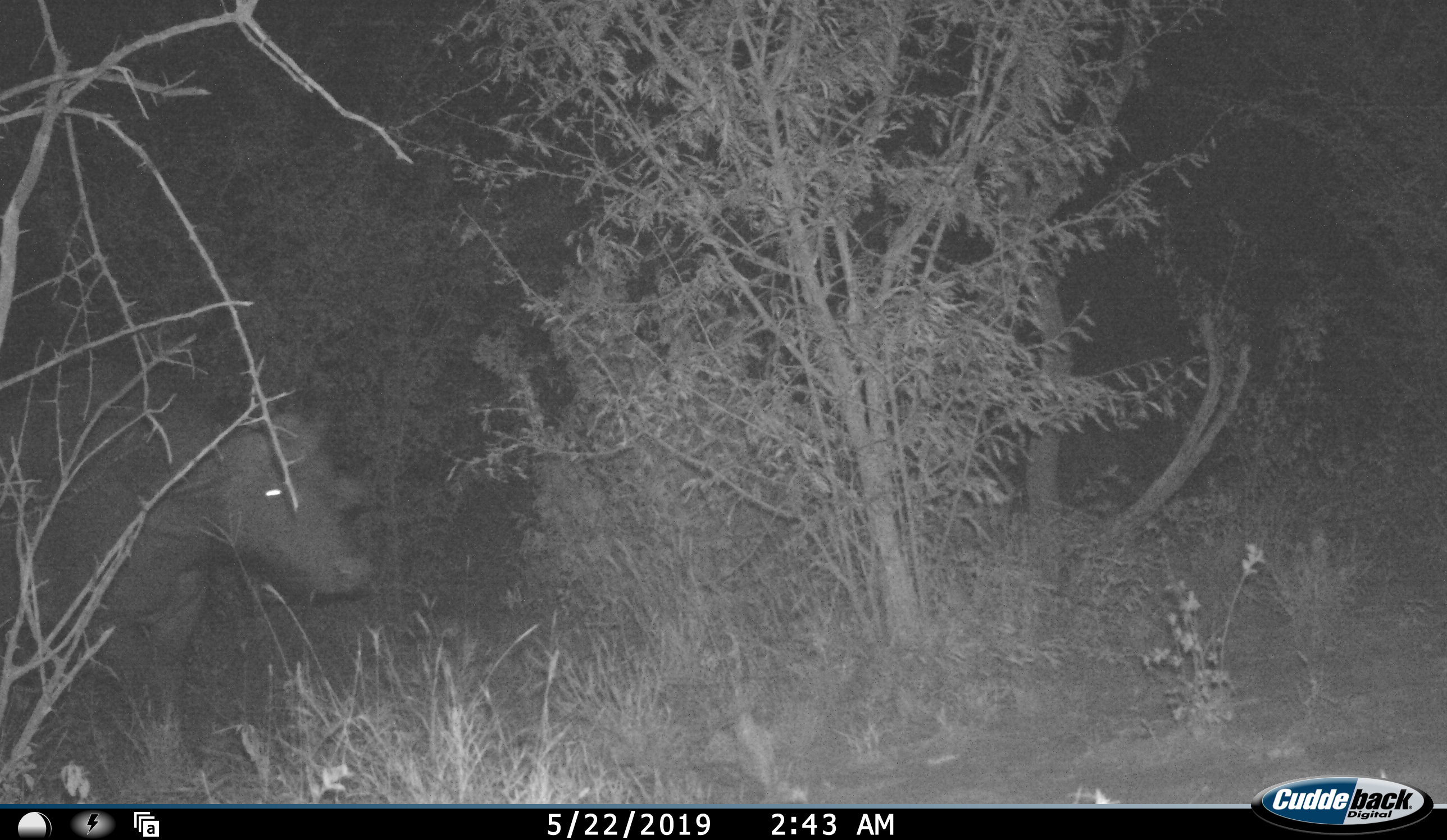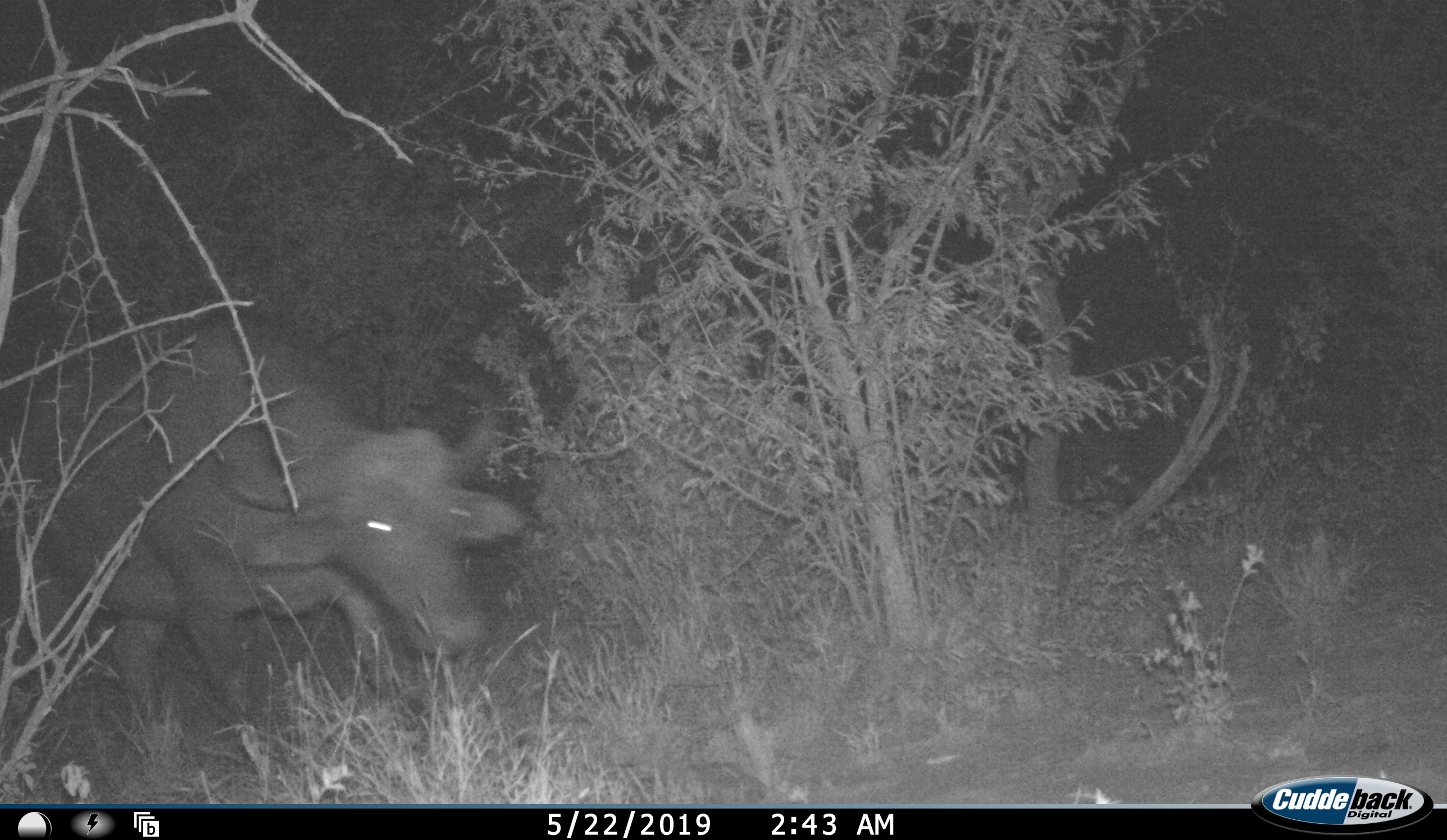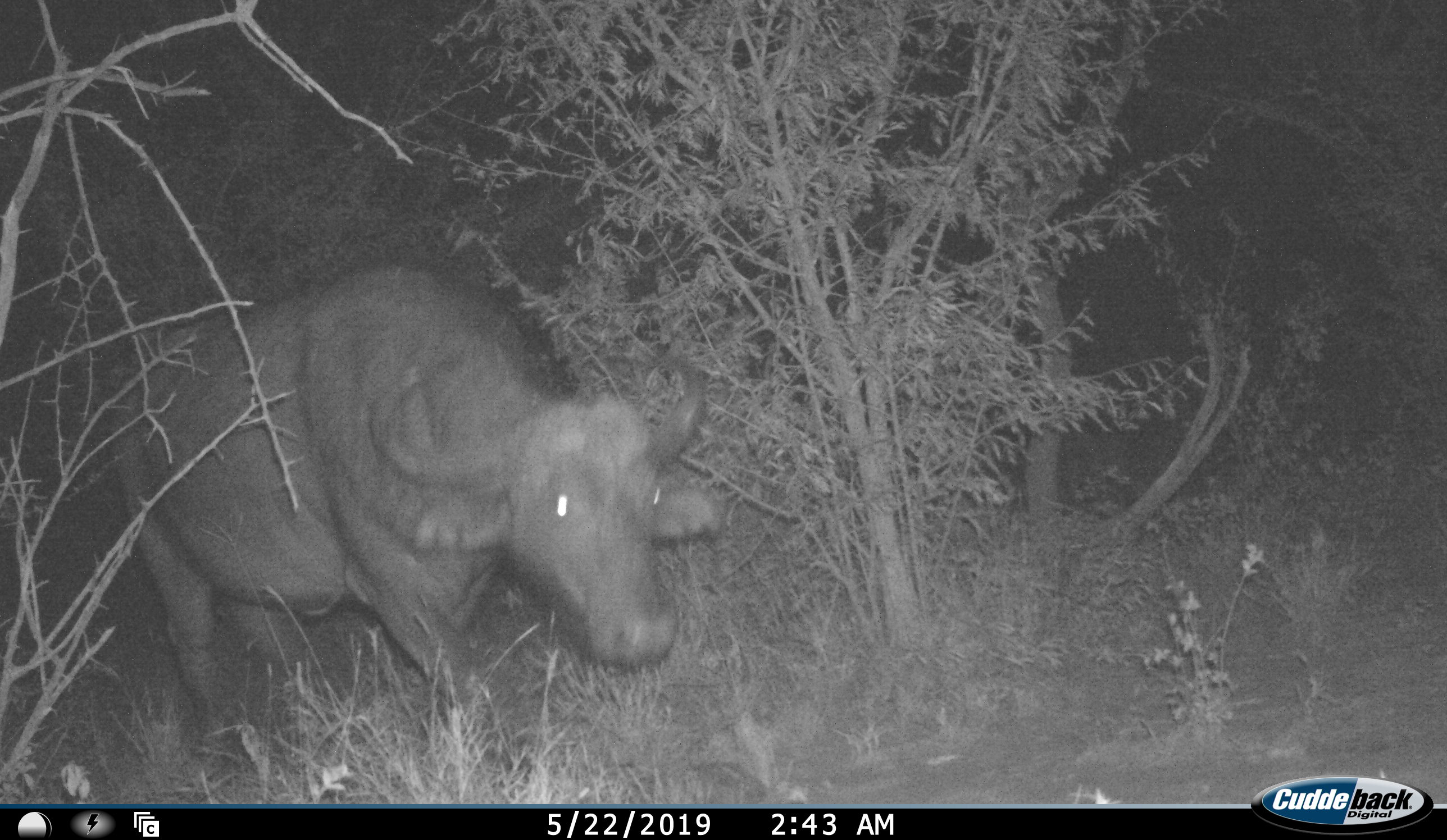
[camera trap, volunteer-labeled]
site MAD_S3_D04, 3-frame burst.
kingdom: Animalia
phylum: Chordata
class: Mammalia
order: Artiodactyla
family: Bovidae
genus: Syncerus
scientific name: Syncerus caffer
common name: african buffalo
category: buffalo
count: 1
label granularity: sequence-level